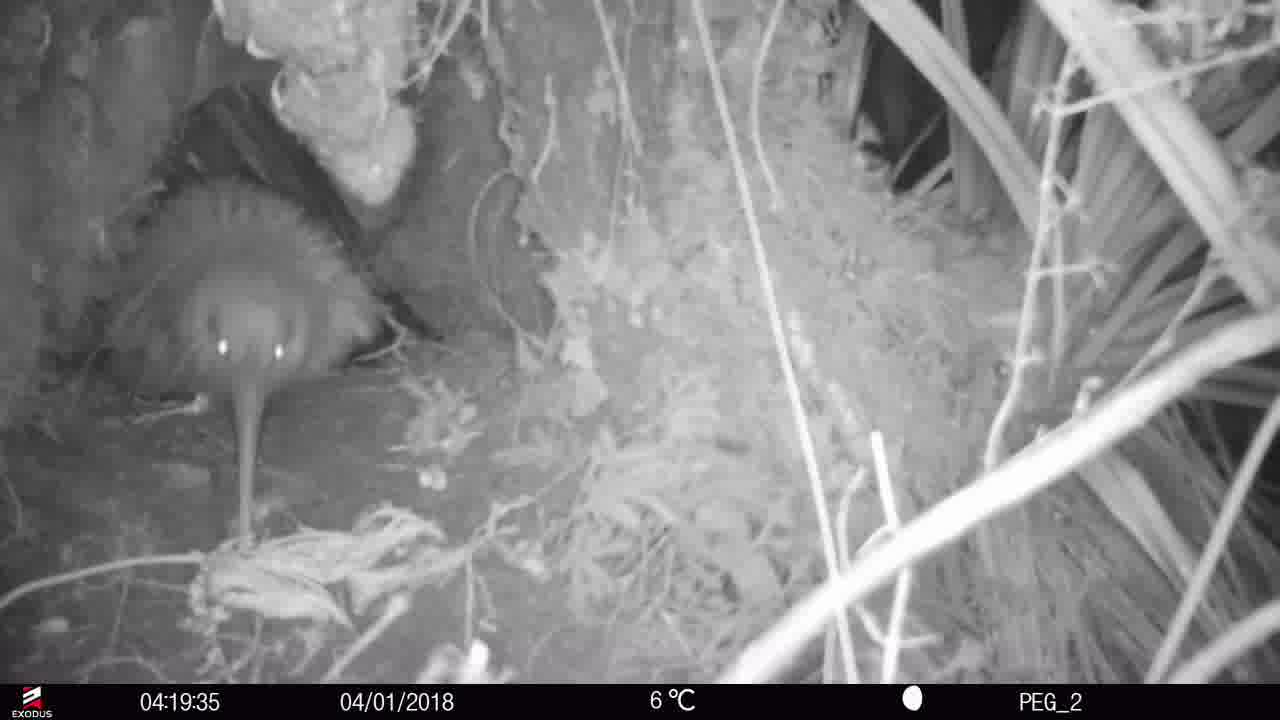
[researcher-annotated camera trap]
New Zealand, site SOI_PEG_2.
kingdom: Animalia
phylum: Chordata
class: Aves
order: Apterygiformes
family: Apterygidae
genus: Apteryx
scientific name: Apteryx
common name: kiwi